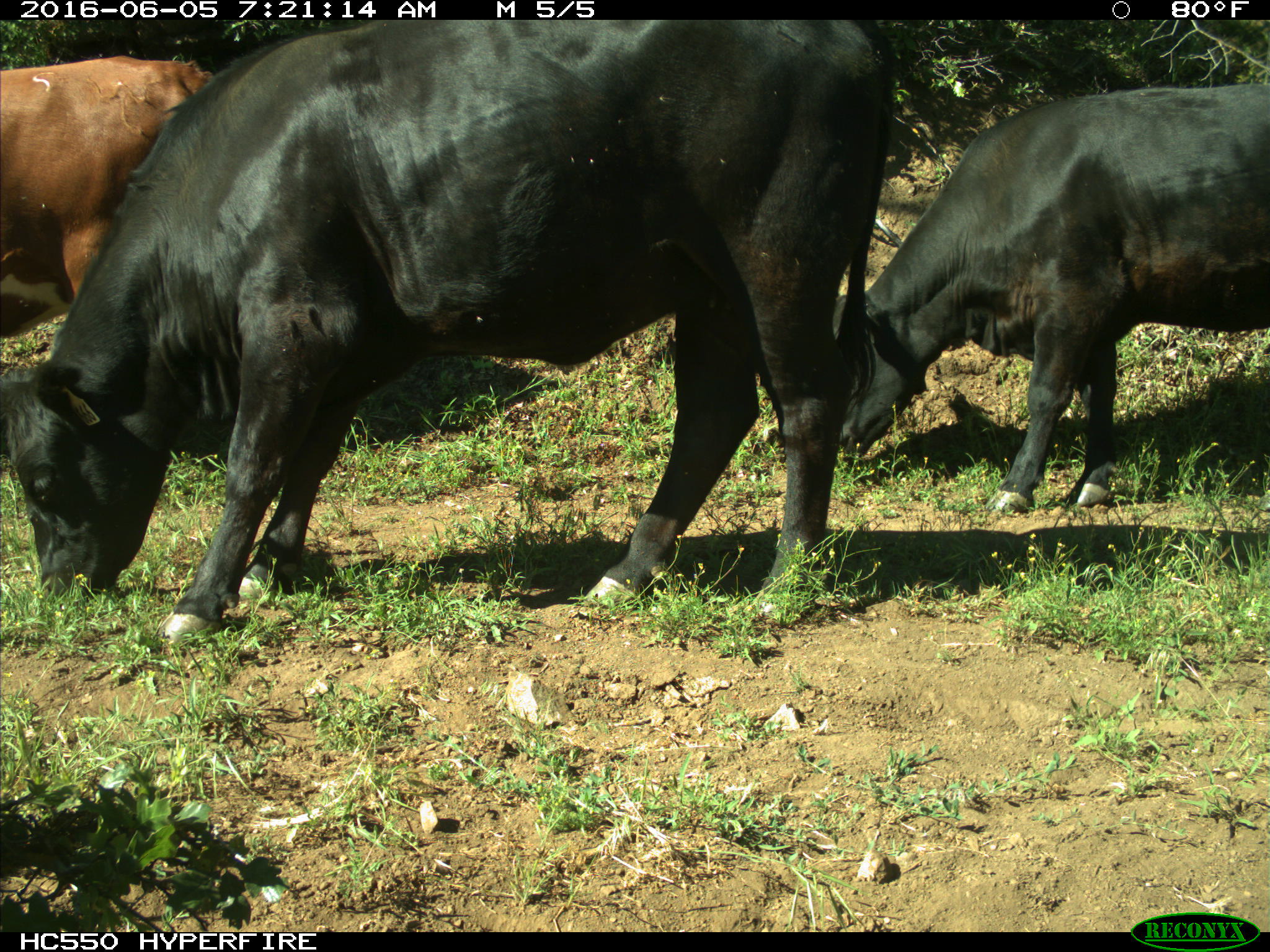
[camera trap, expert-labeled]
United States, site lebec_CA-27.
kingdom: Animalia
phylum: Chordata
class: Mammalia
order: Artiodactyla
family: Bovidae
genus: Bos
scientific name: Bos taurus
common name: domestic cow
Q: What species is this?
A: Bos taurus (domestic cow).